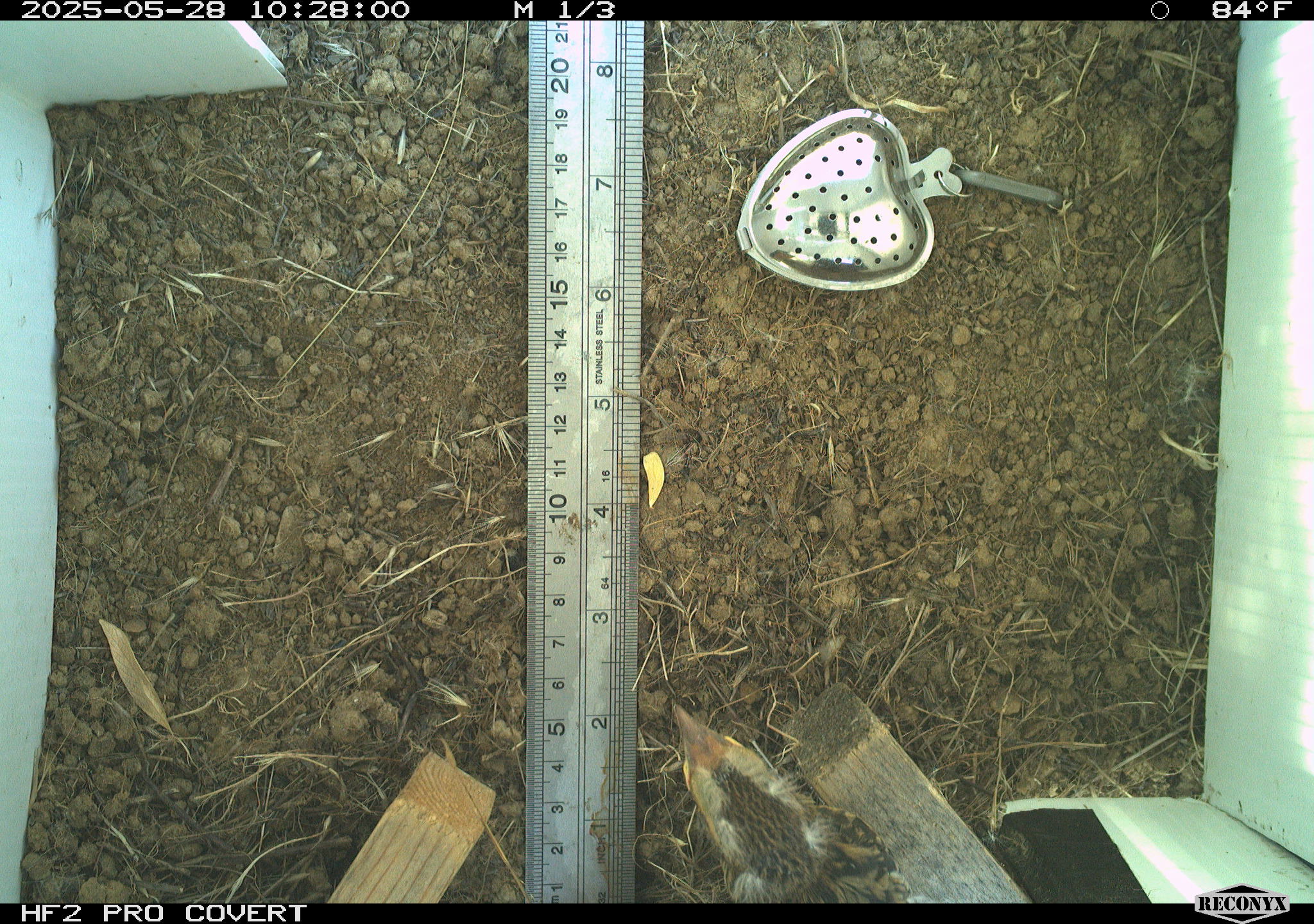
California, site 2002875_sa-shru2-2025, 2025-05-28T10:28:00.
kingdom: Animalia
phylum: Chordata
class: Aves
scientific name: Aves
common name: bird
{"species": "bird (Aves)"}